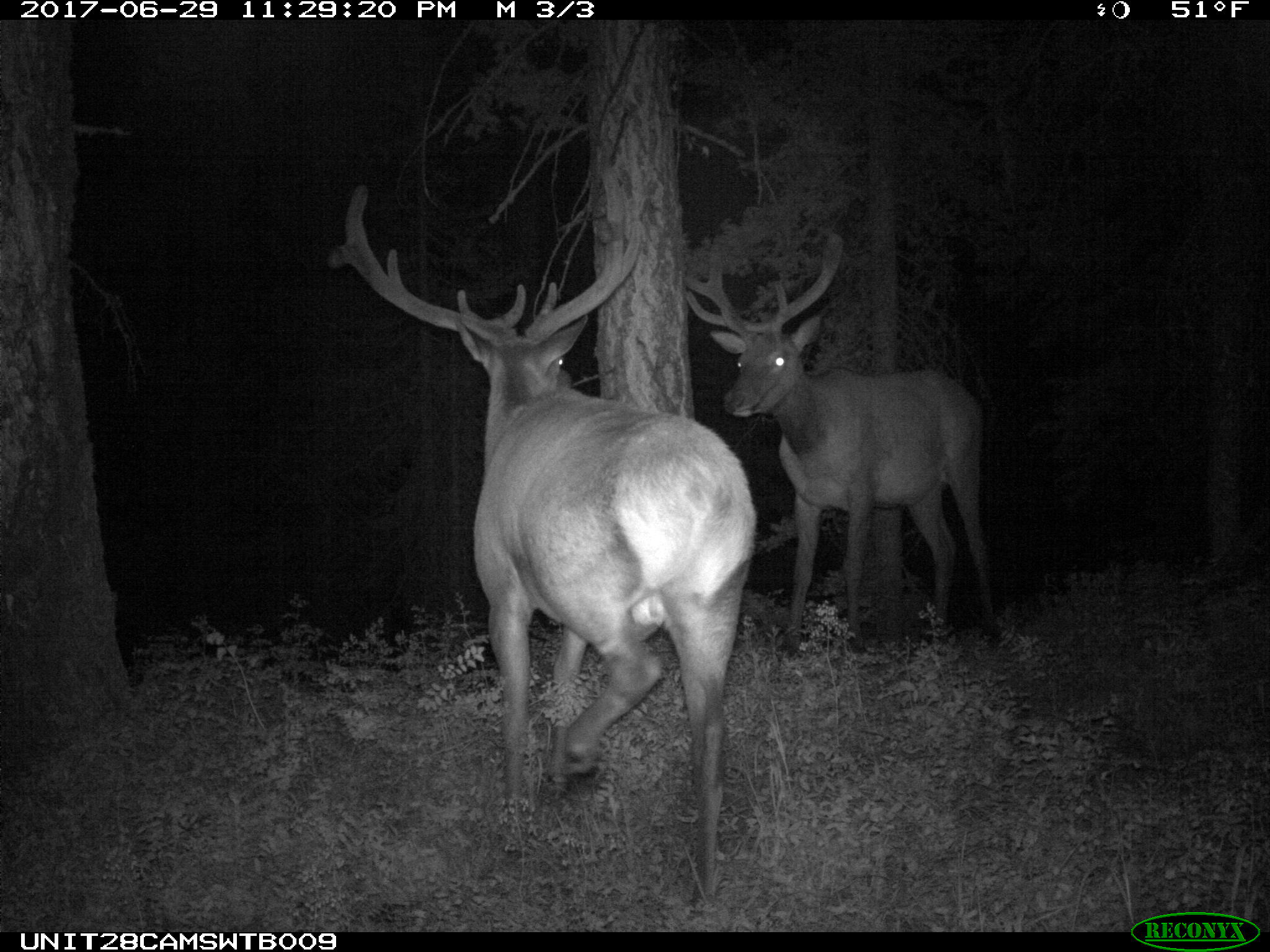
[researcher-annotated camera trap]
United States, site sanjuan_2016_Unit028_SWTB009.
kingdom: Animalia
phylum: Chordata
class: Mammalia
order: Artiodactyla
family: Cervidae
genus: Cervus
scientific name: Cervus elaphus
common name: red deer